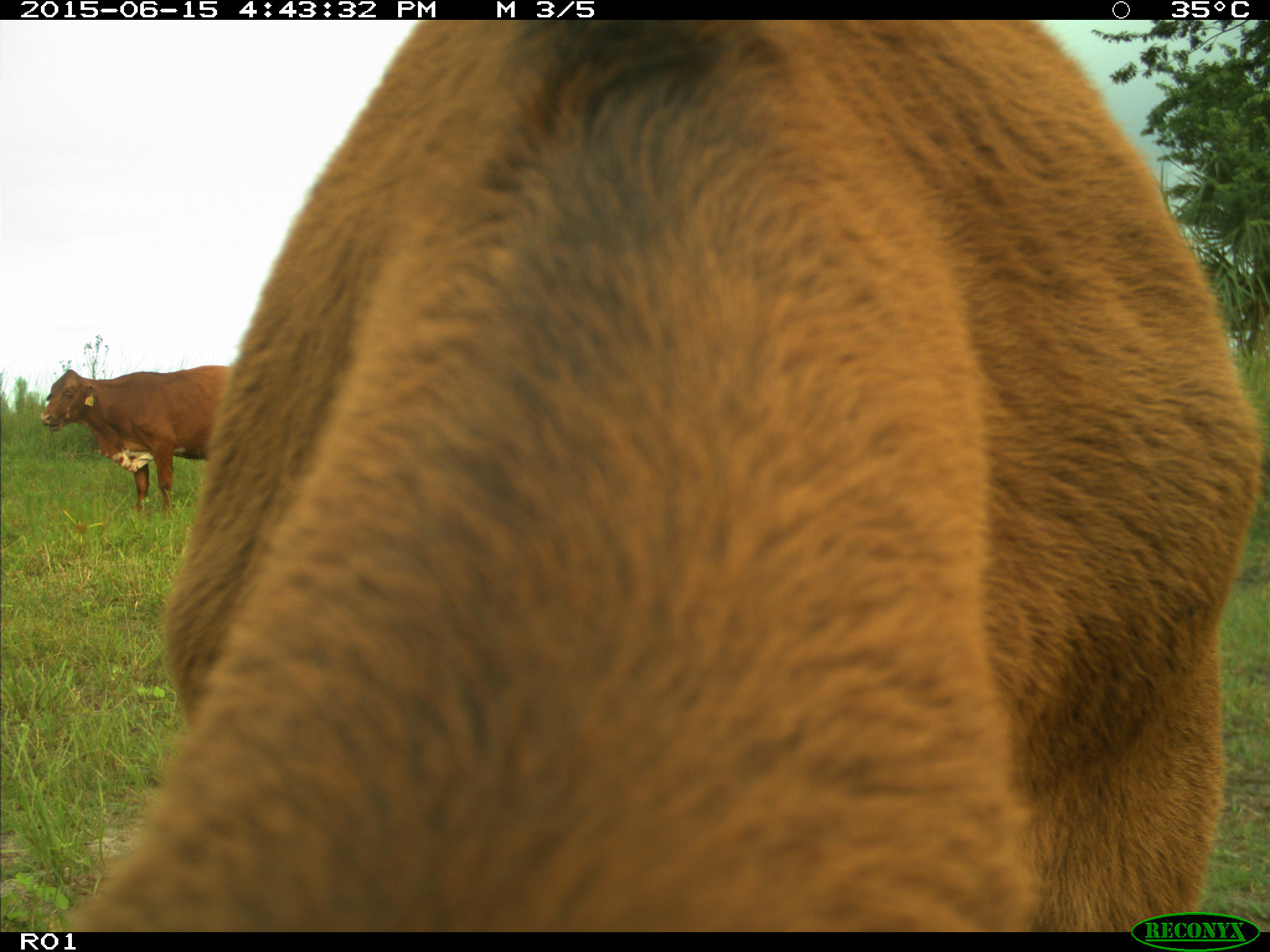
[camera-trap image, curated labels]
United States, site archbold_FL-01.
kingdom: Animalia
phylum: Chordata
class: Mammalia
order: Artiodactyla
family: Bovidae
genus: Bos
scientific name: Bos taurus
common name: domestic cow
Bos taurus (domestic cow).